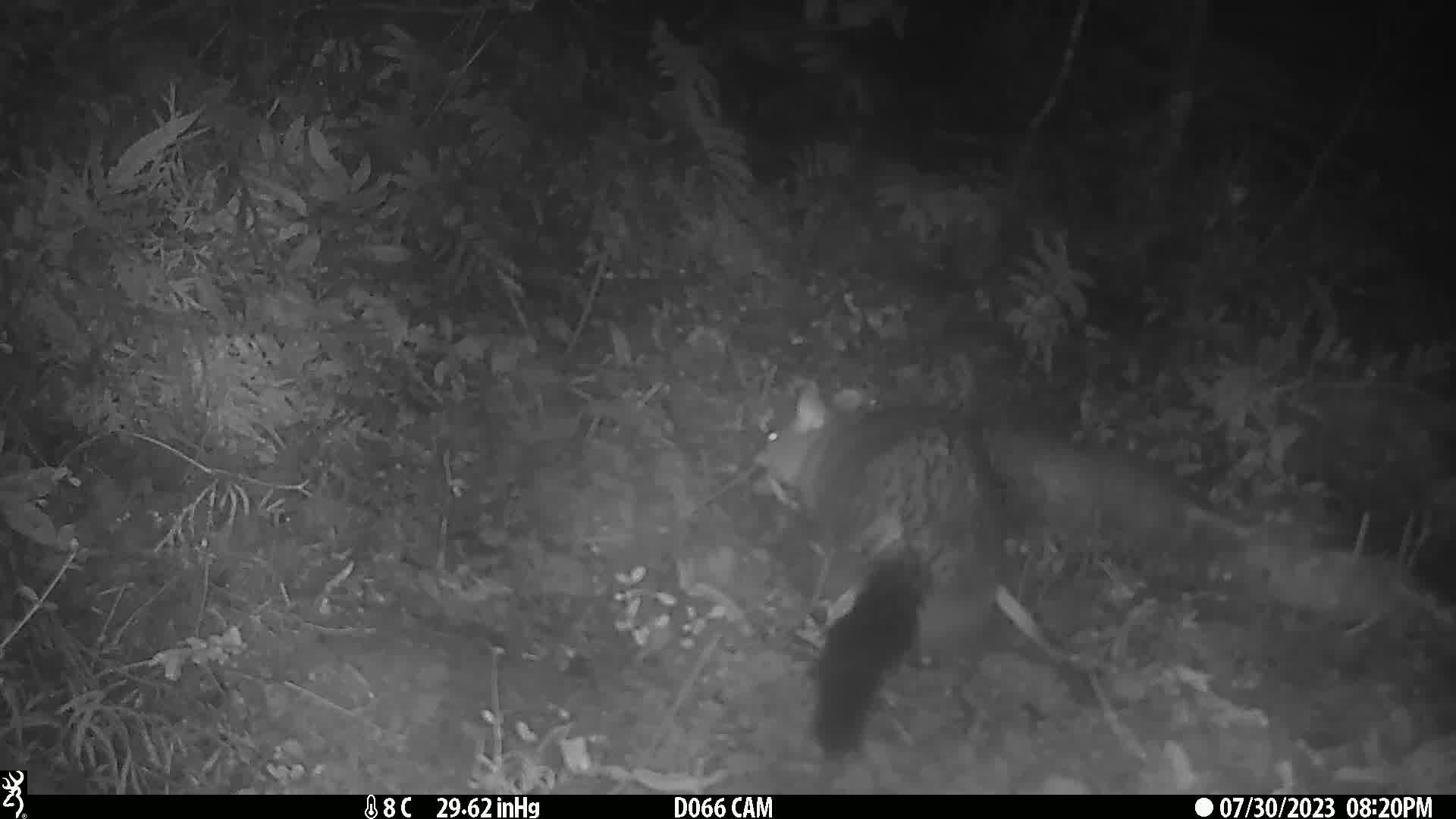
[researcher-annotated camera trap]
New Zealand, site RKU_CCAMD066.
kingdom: Animalia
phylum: Chordata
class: Mammalia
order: Diprotodontia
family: Phalangeridae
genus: Trichosurus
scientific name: Trichosurus vulpecula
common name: common brushtail possum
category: possum